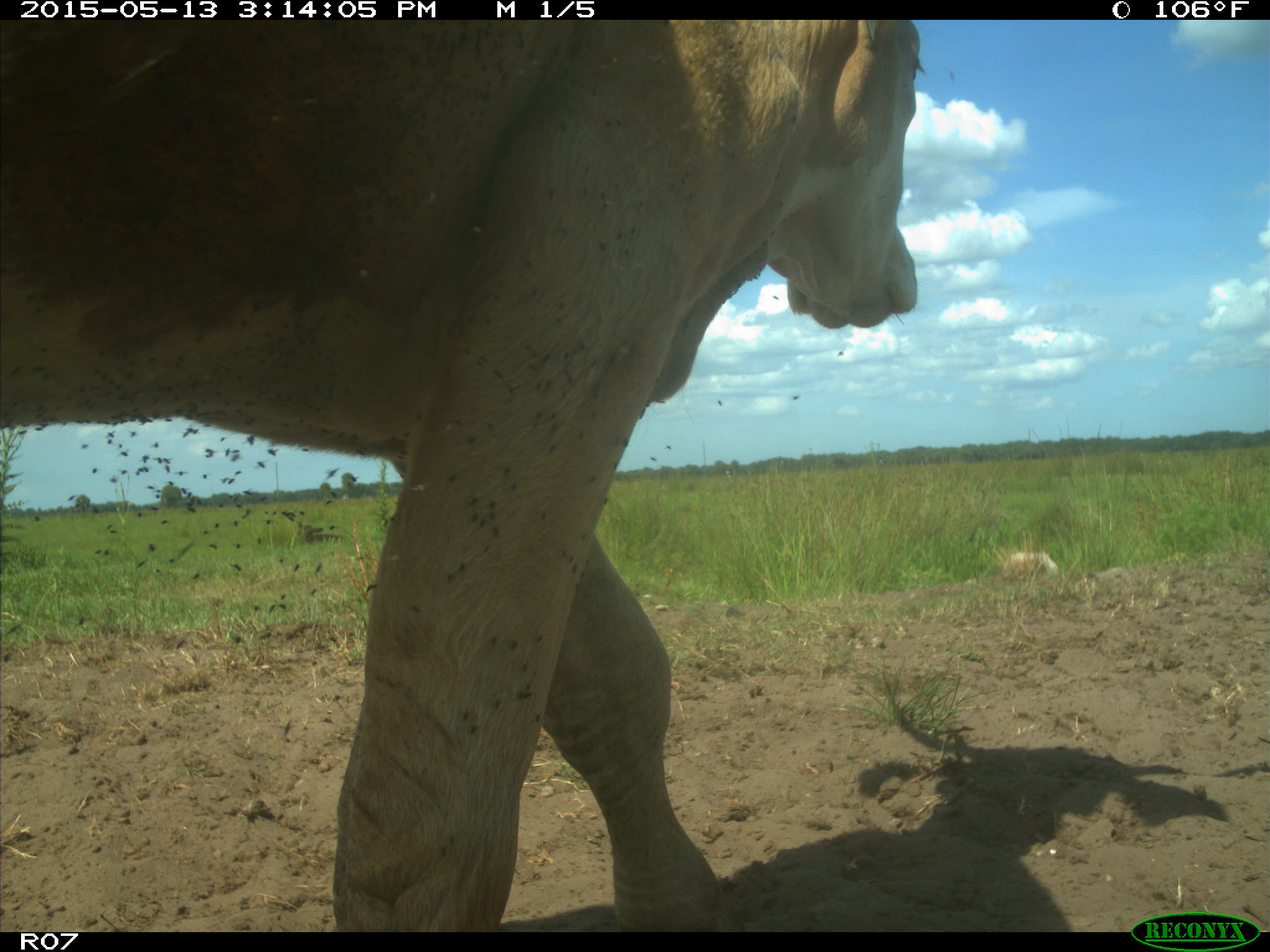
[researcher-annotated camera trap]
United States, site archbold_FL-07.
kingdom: Animalia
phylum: Chordata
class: Mammalia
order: Artiodactyla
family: Bovidae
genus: Bos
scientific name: Bos taurus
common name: domestic cow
Bos taurus (domestic cow).